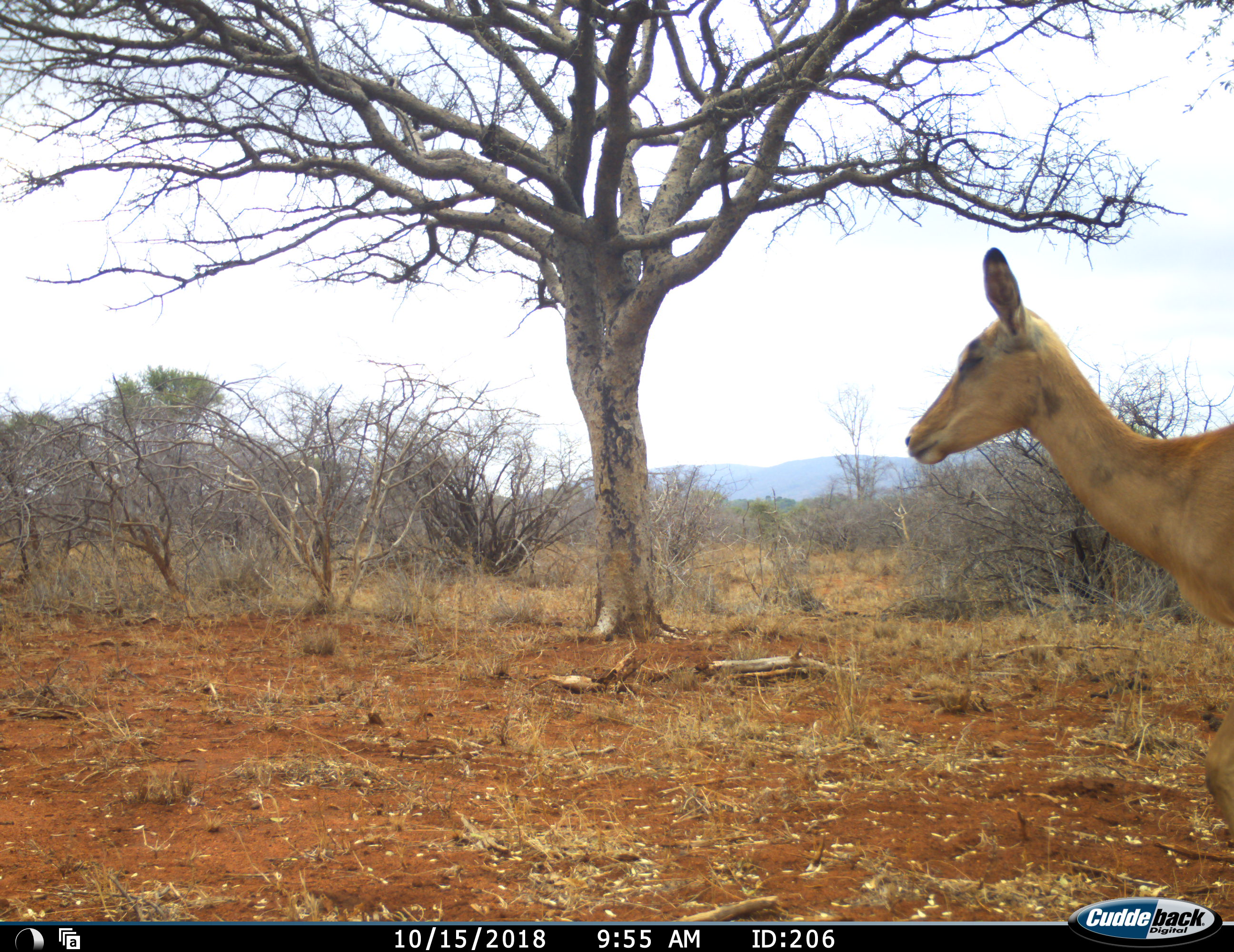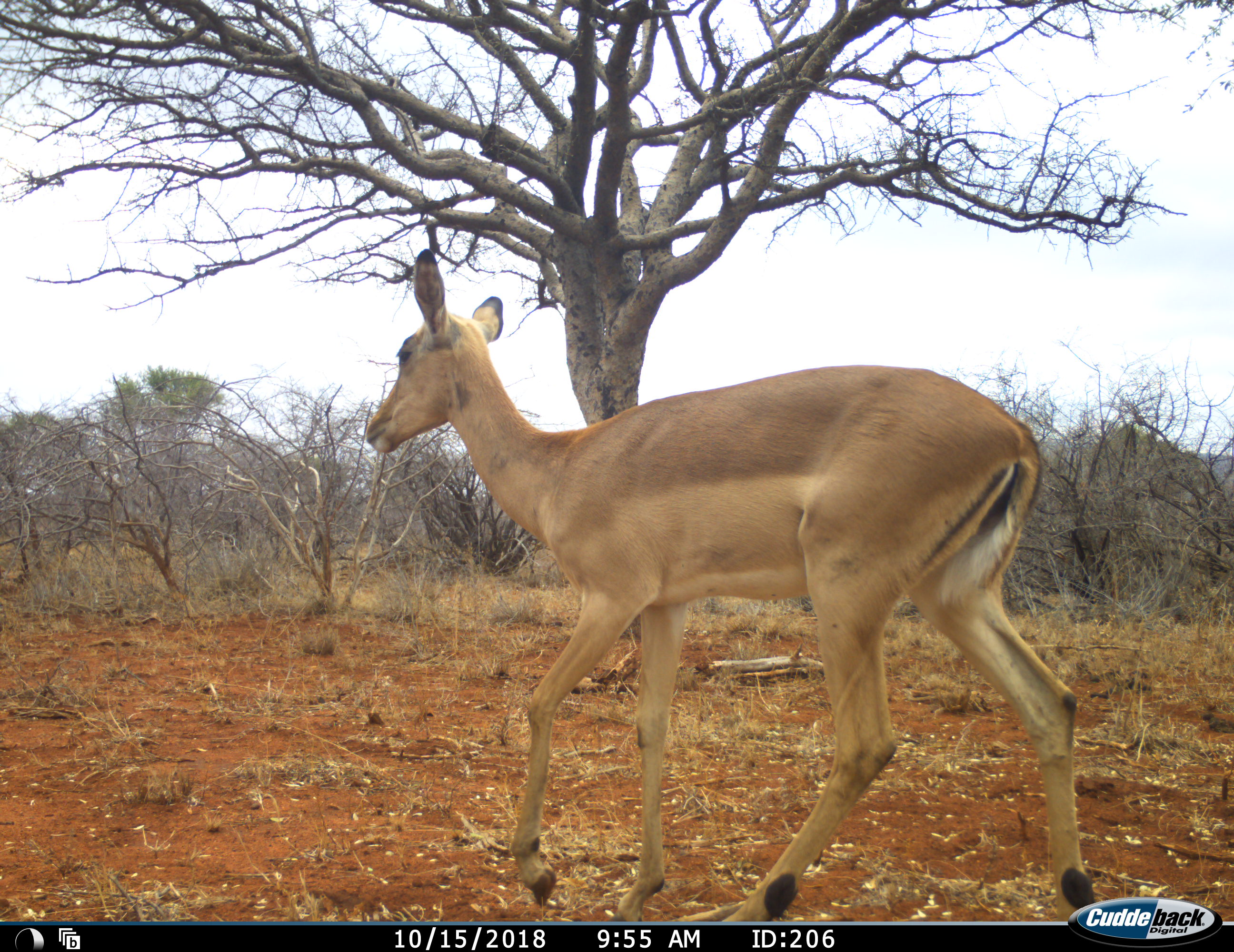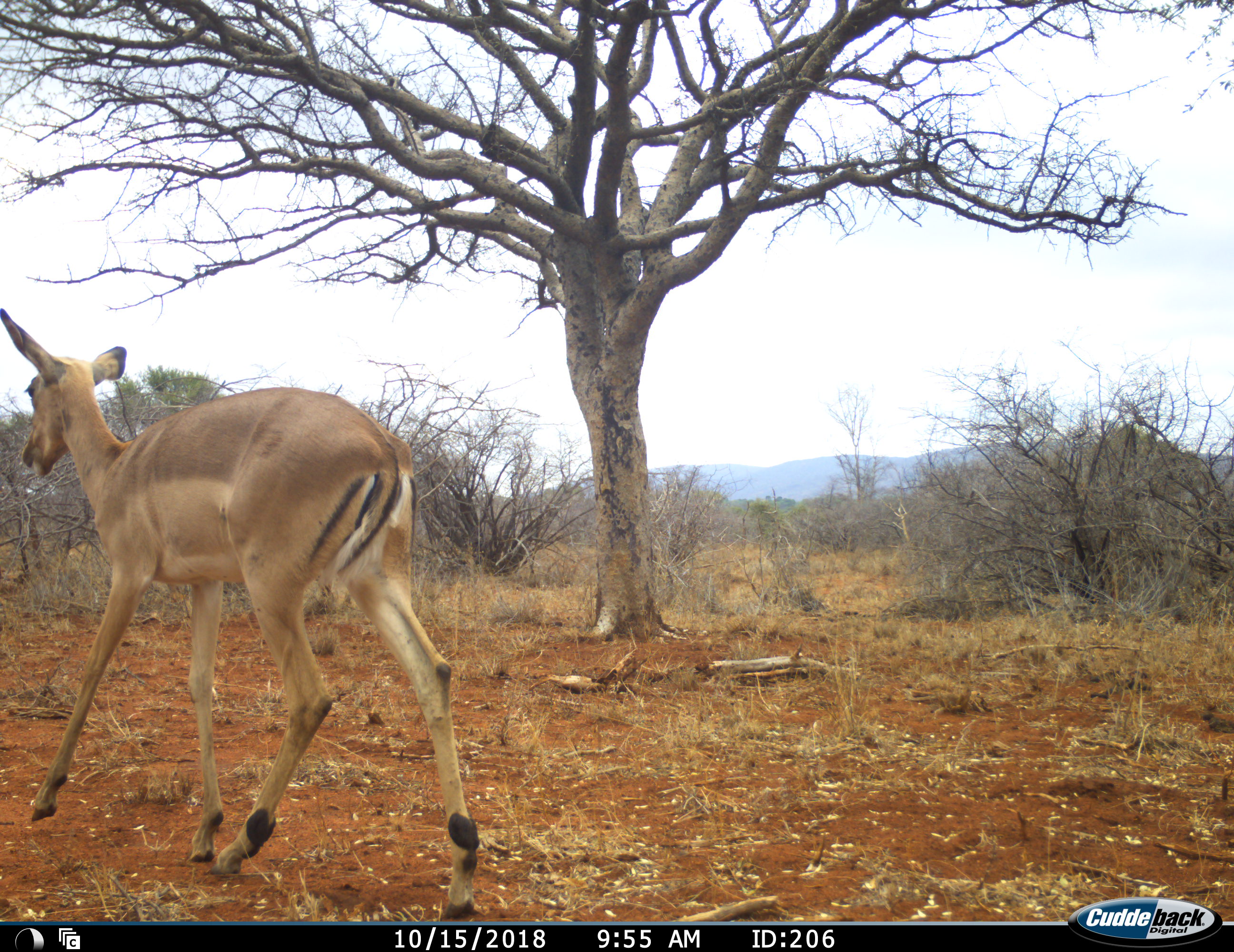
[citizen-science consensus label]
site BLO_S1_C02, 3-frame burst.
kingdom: Animalia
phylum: Chordata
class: Mammalia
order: Artiodactyla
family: Bovidae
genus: Aepyceros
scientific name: Aepyceros melampus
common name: impala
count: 1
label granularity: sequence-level